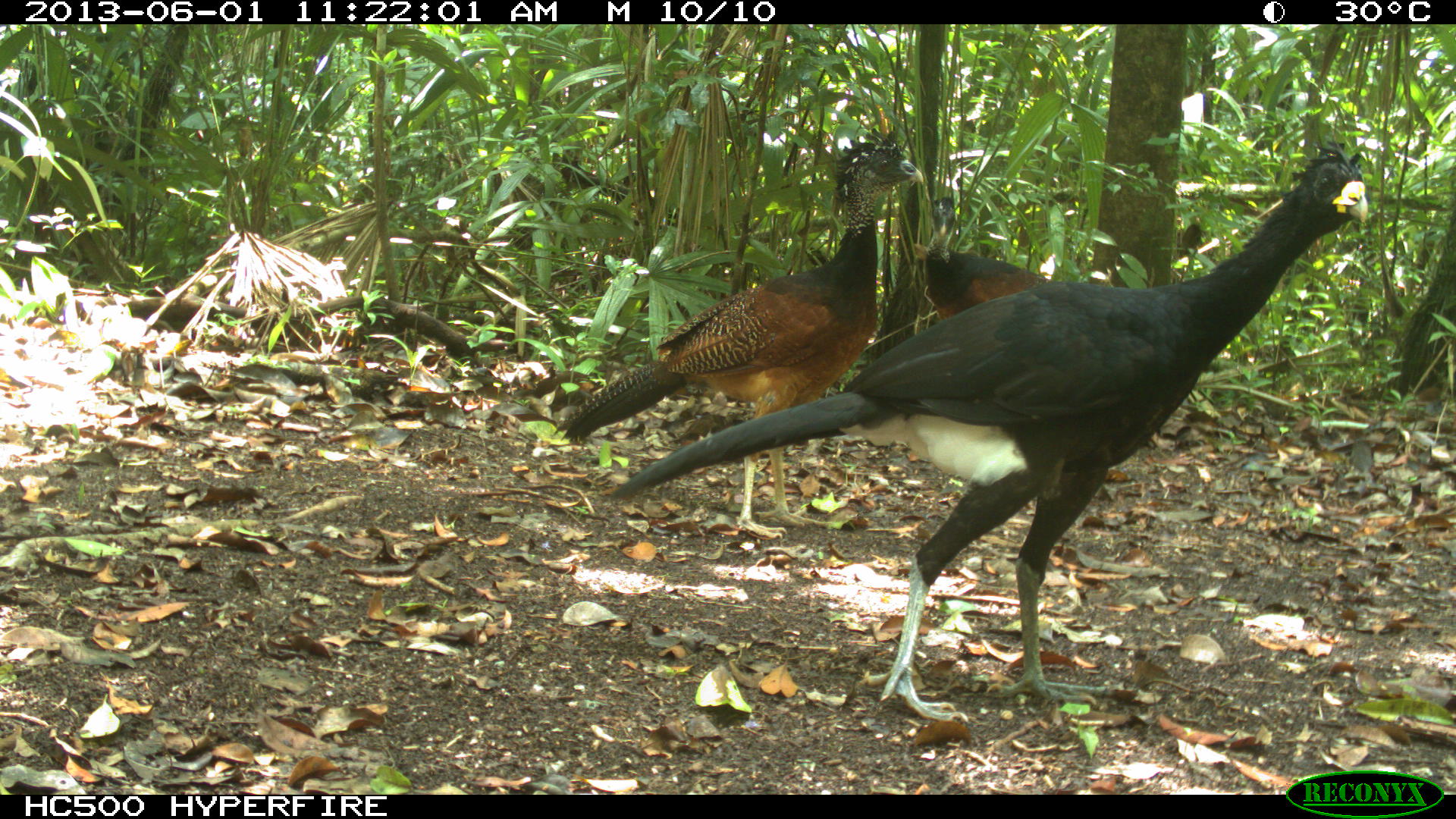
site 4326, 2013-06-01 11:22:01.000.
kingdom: Animalia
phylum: Chordata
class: Aves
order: Galliformes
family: Cracidae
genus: Crax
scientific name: Crax rubra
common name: great curassow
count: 4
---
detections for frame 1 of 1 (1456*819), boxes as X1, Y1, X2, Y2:
crax rubra: 602, 142, 1366, 725; 557, 125, 923, 541; 922, 193, 1056, 322